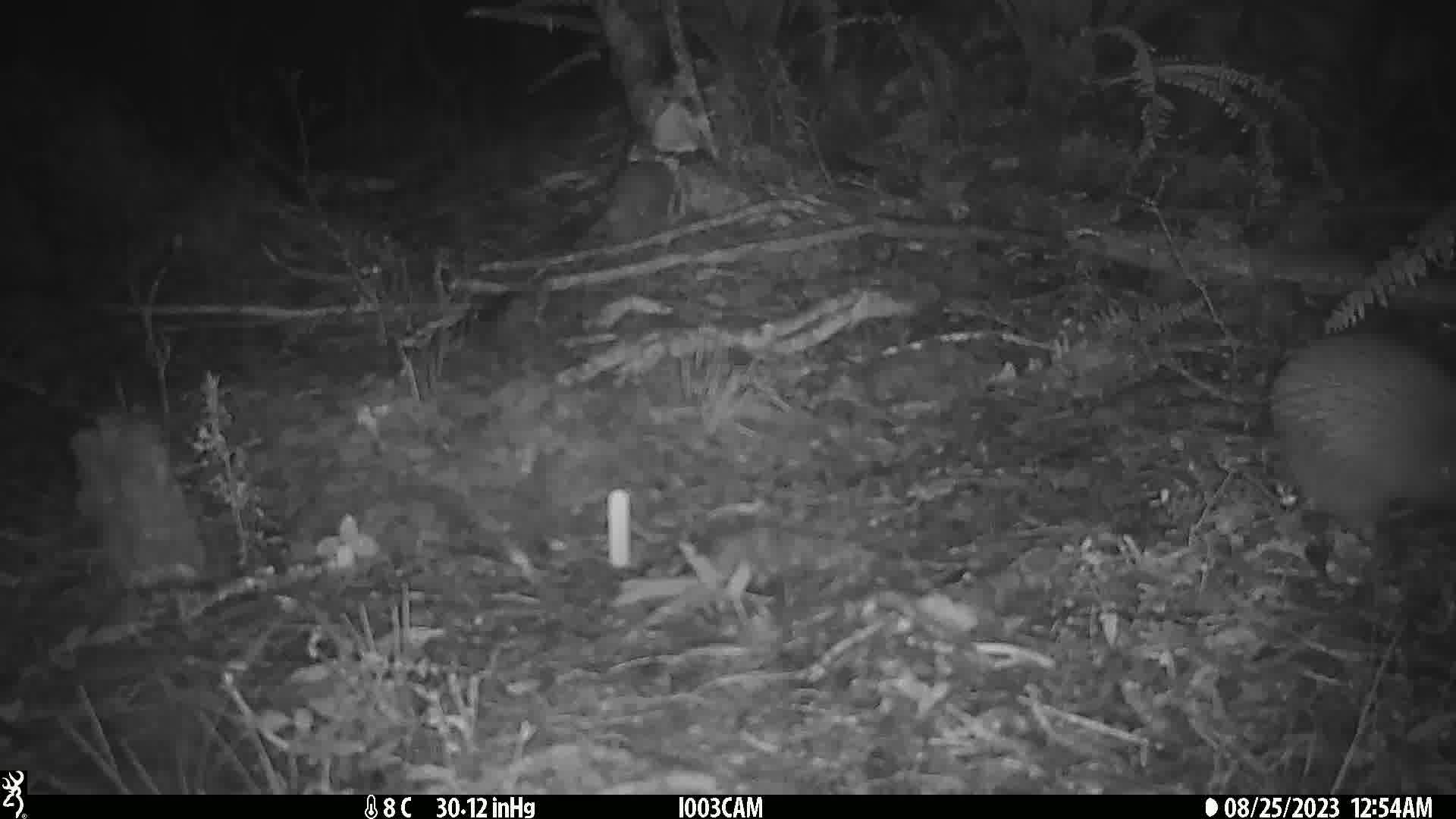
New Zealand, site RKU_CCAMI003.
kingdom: Animalia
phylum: Chordata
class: Aves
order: Apterygiformes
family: Apterygidae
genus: Apteryx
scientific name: Apteryx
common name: kiwi